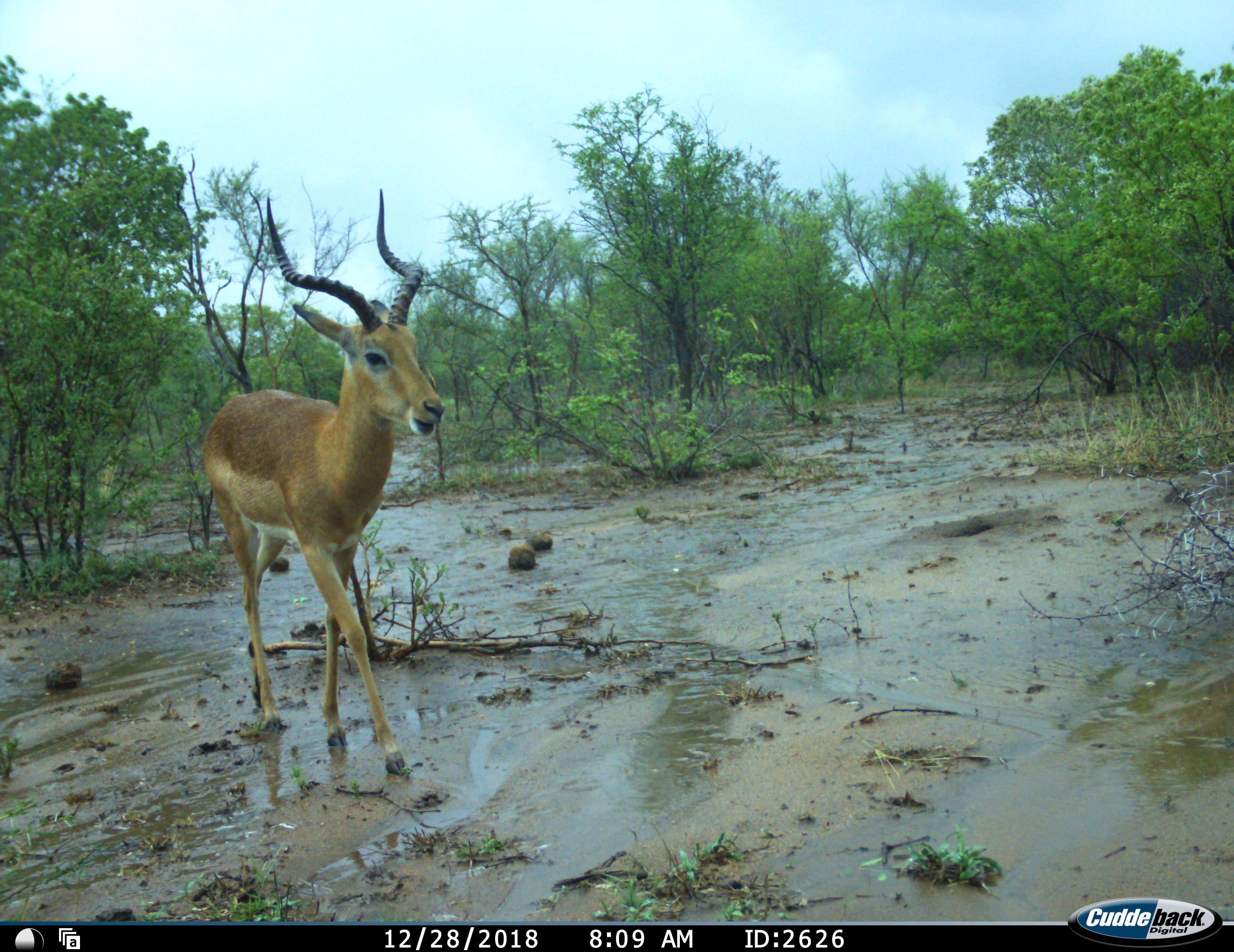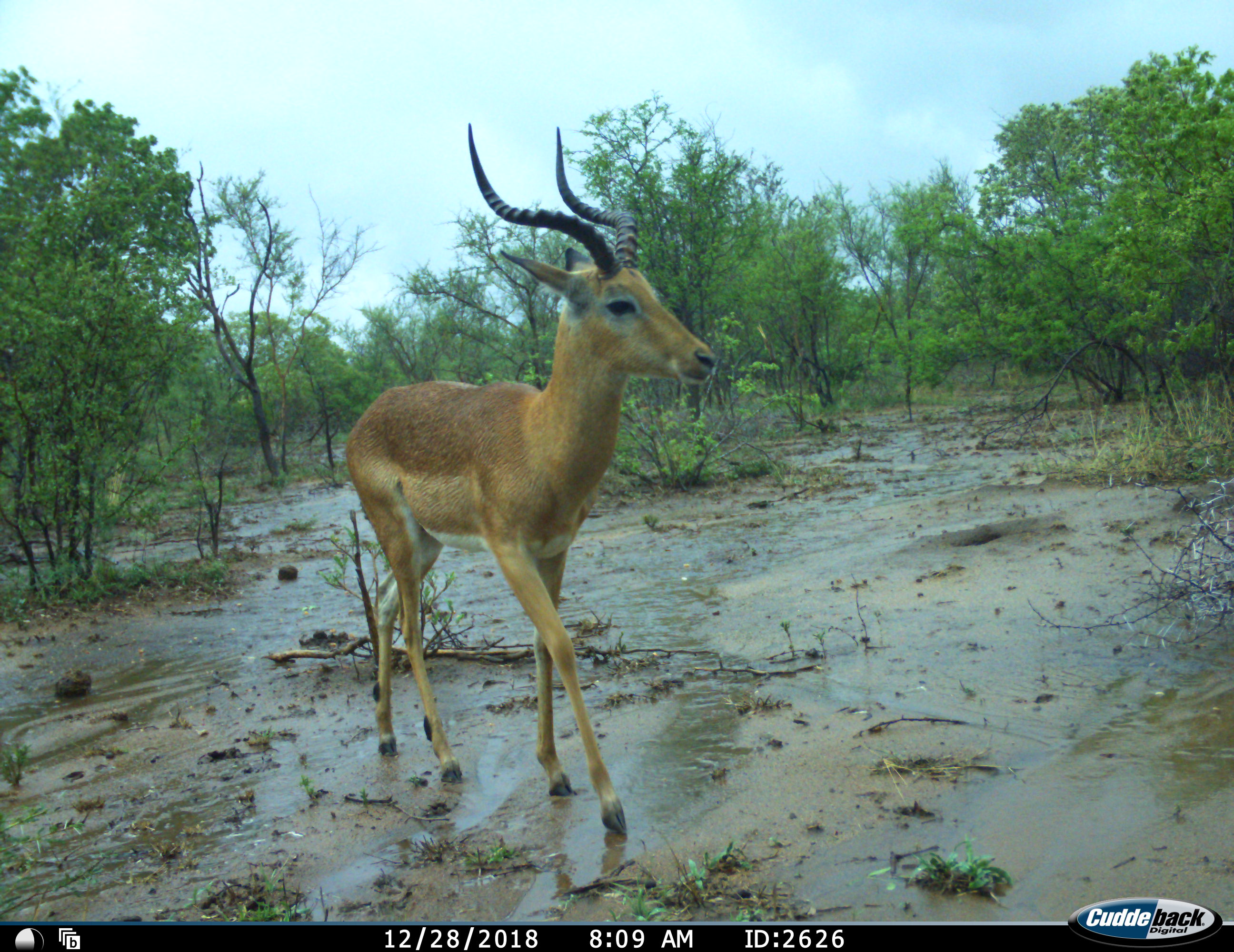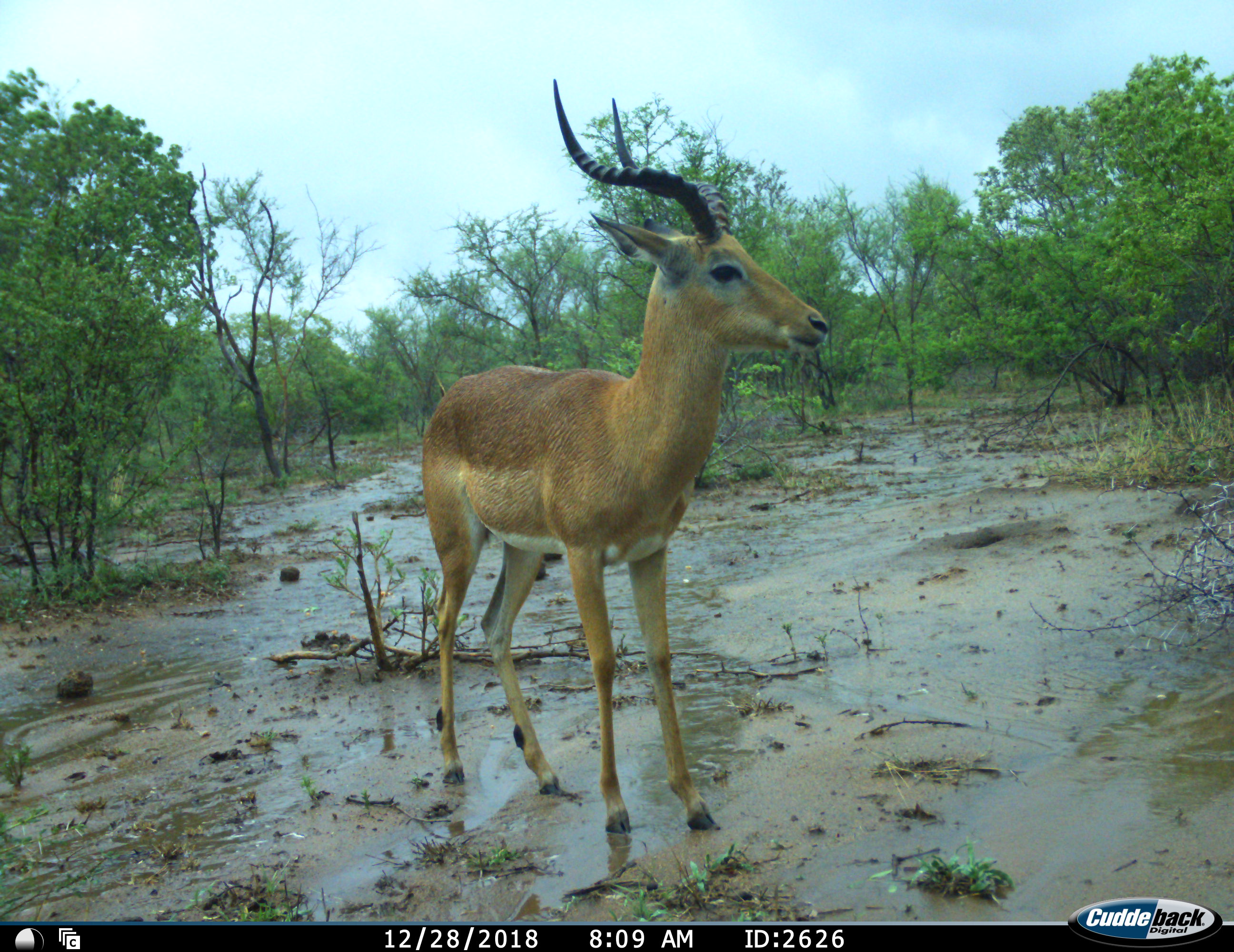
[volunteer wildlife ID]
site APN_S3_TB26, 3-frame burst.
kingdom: Animalia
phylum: Chordata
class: Mammalia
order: Artiodactyla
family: Bovidae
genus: Aepyceros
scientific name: Aepyceros melampus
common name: impala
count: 1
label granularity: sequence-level